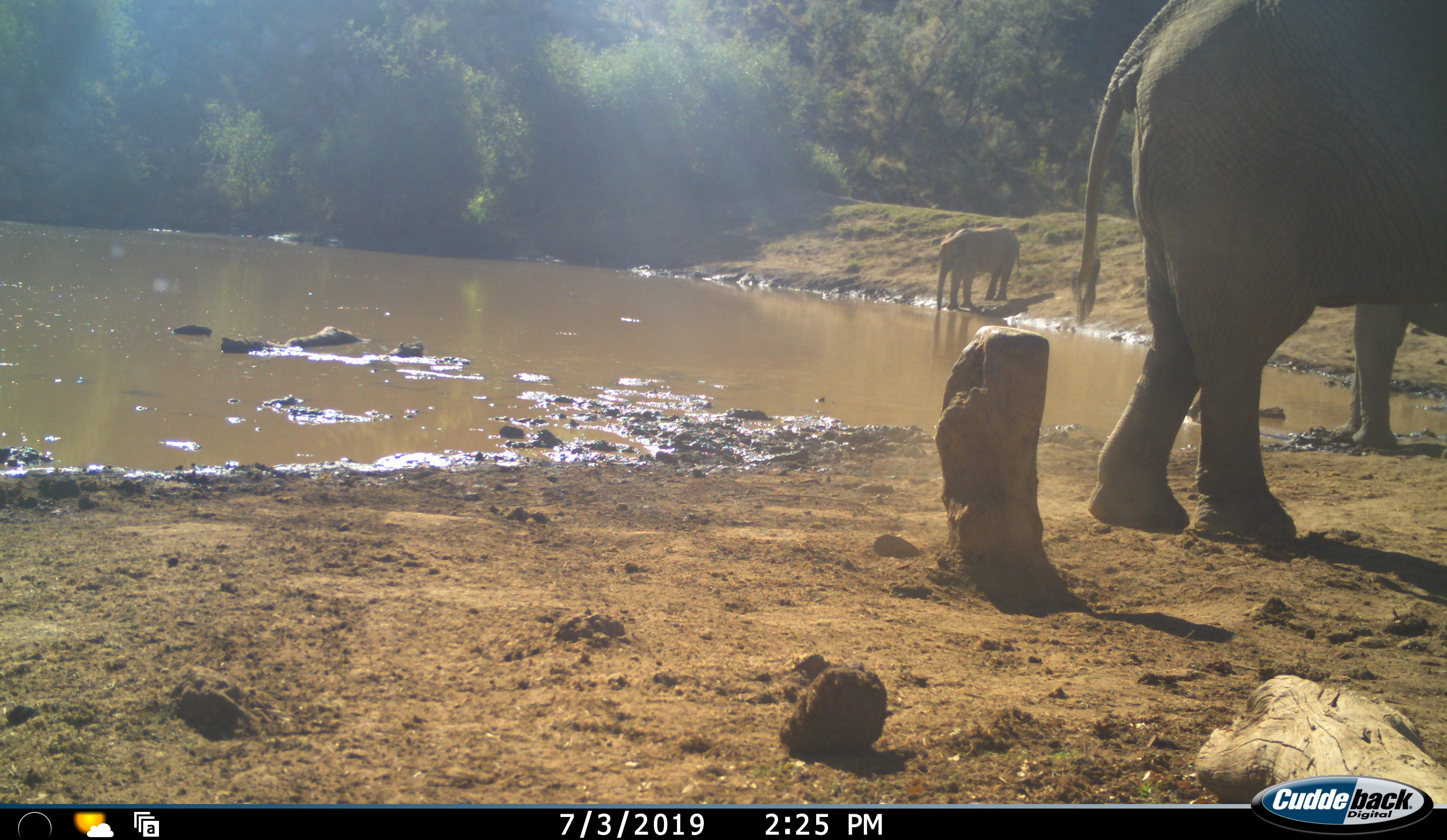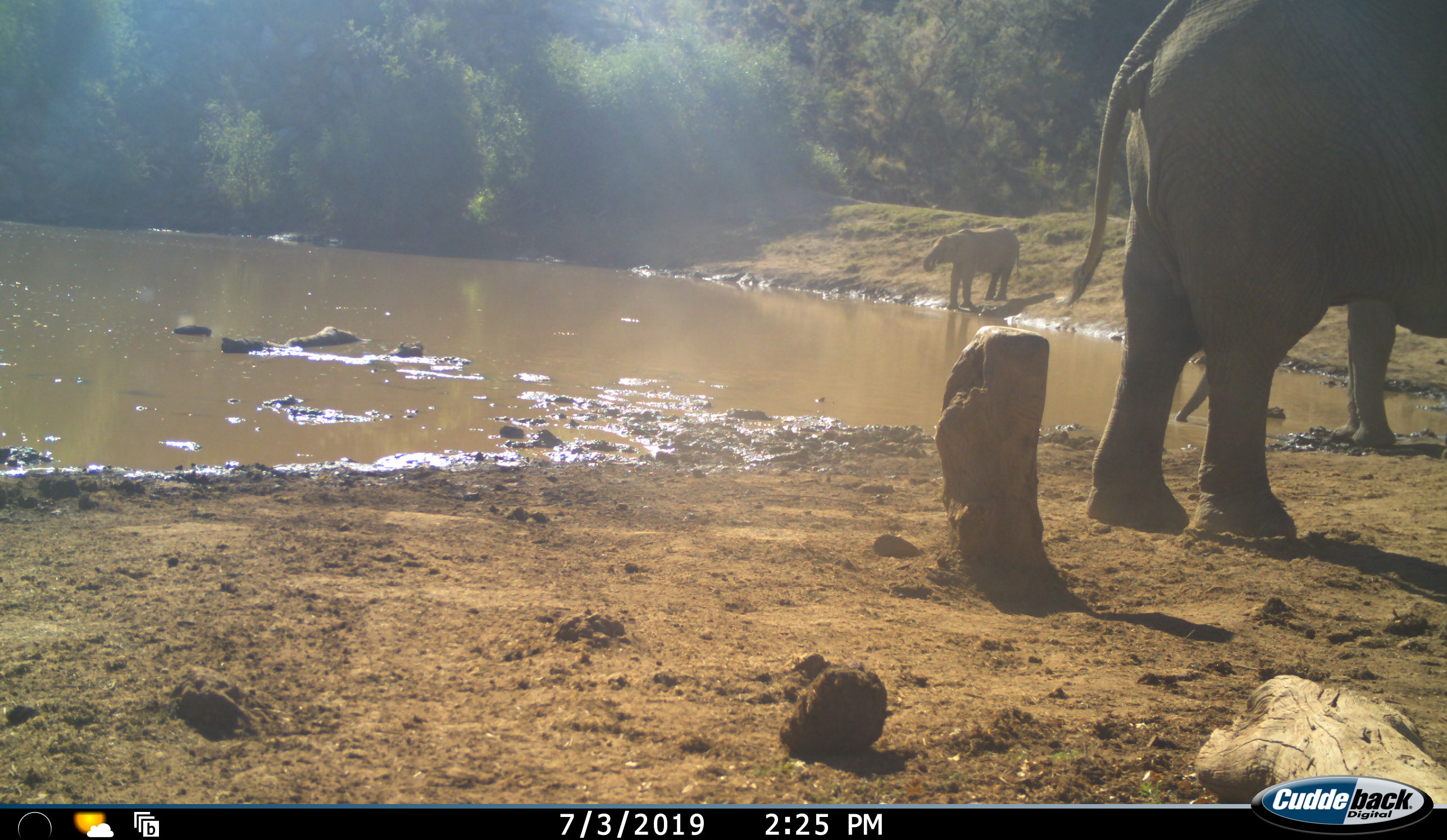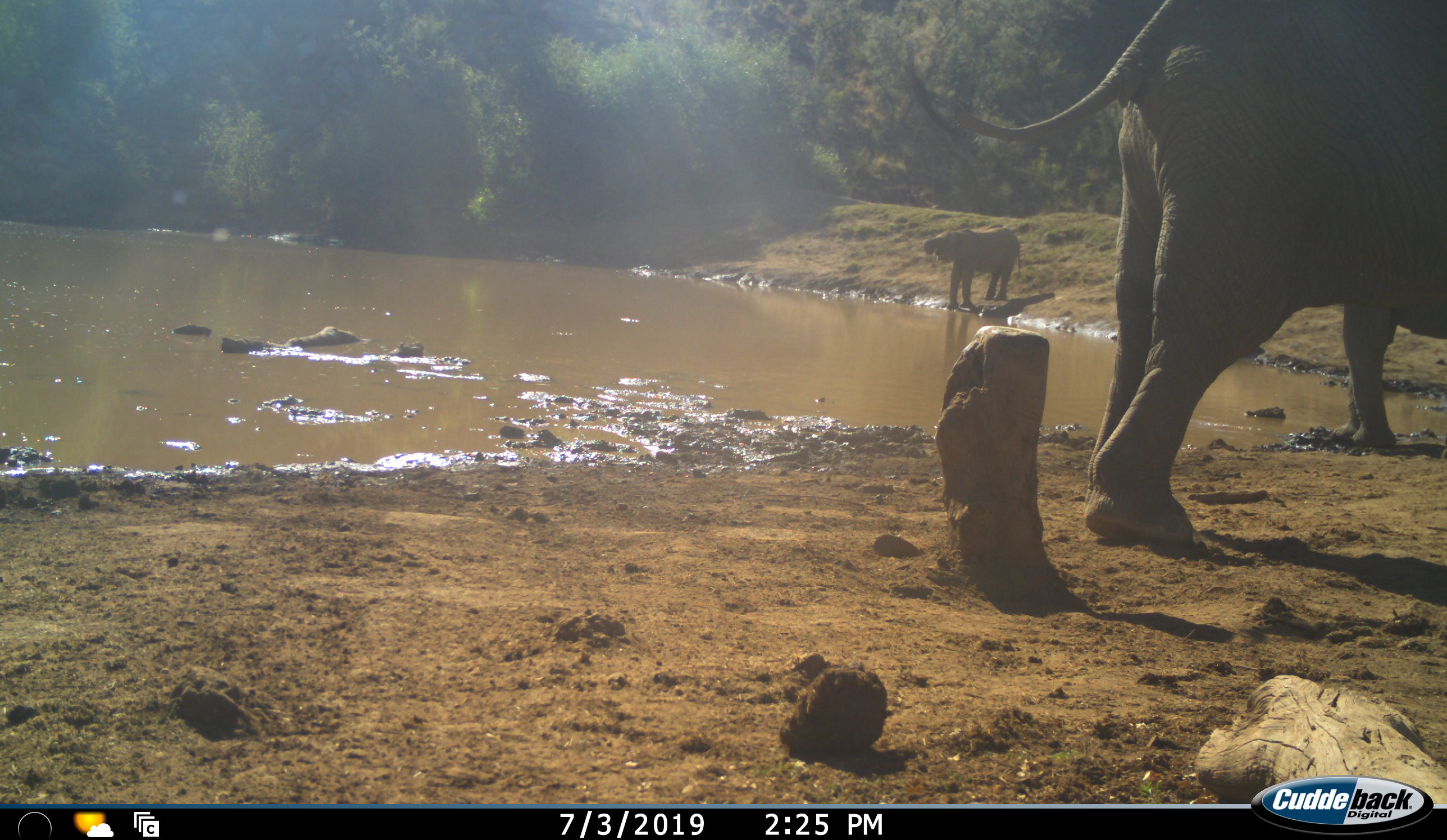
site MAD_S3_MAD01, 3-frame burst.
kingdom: Animalia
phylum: Chordata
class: Mammalia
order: Proboscidea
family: Elephantidae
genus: Loxodonta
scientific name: Loxodonta africana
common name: african bush elephant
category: elephant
Elephant (african bush elephant) (Loxodonta africana), count 3. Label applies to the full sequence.